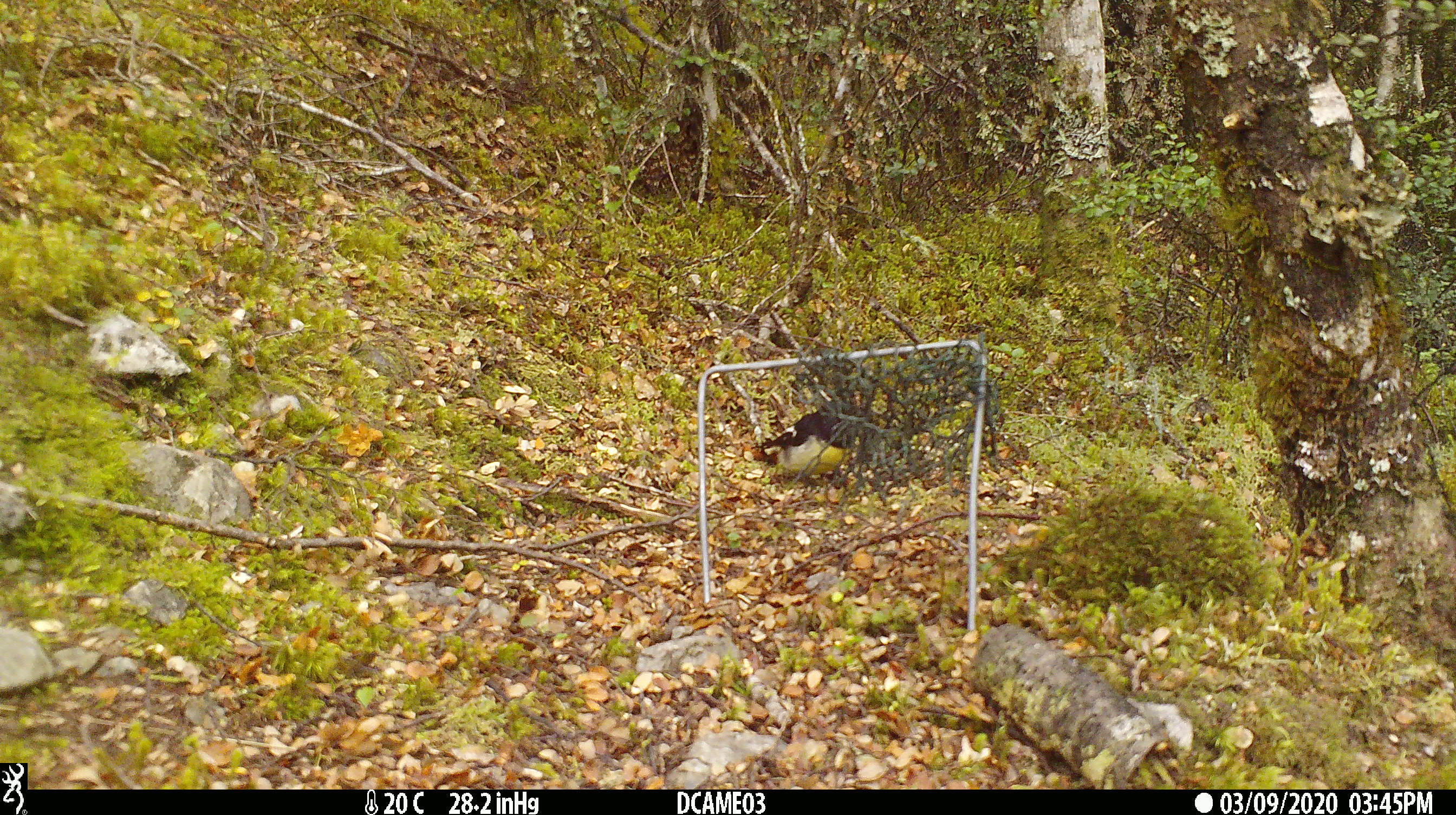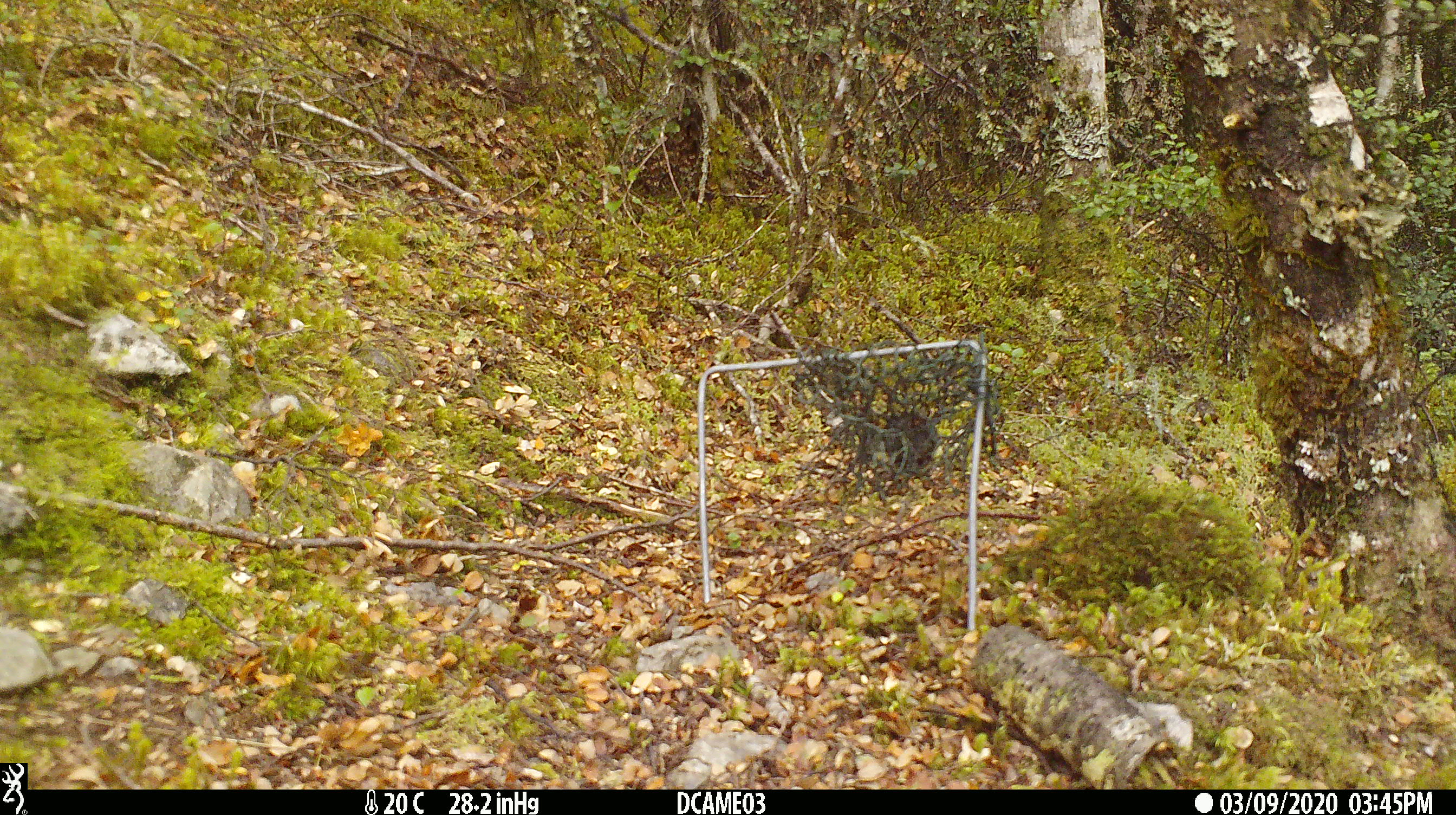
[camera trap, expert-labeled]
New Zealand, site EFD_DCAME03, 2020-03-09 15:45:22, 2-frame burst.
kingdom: Animalia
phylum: Chordata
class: Aves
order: Passeriformes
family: Petroicidae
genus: Petroica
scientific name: Petroica macrocephala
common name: tomtit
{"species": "tomtit (Petroica macrocephala)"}